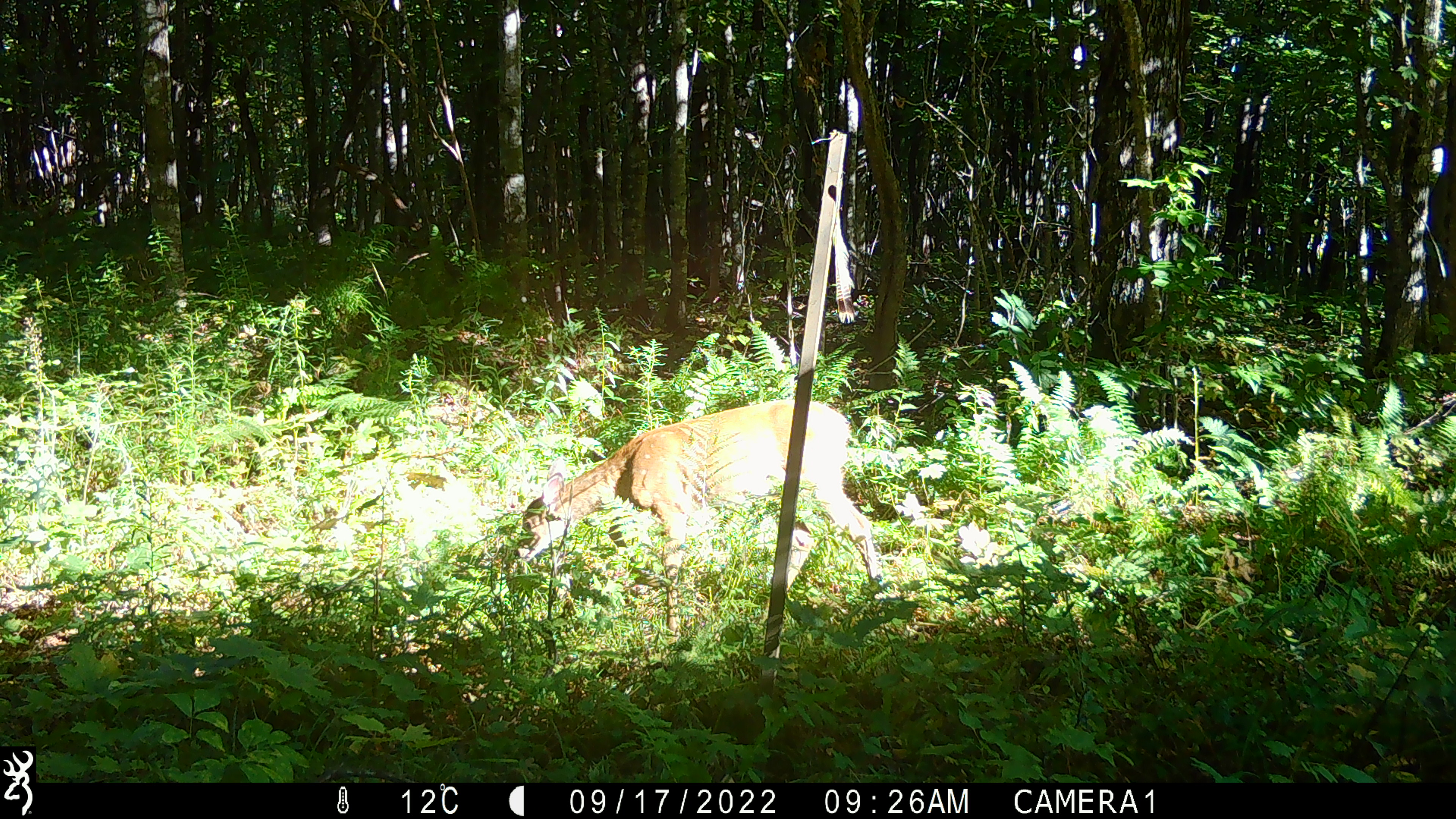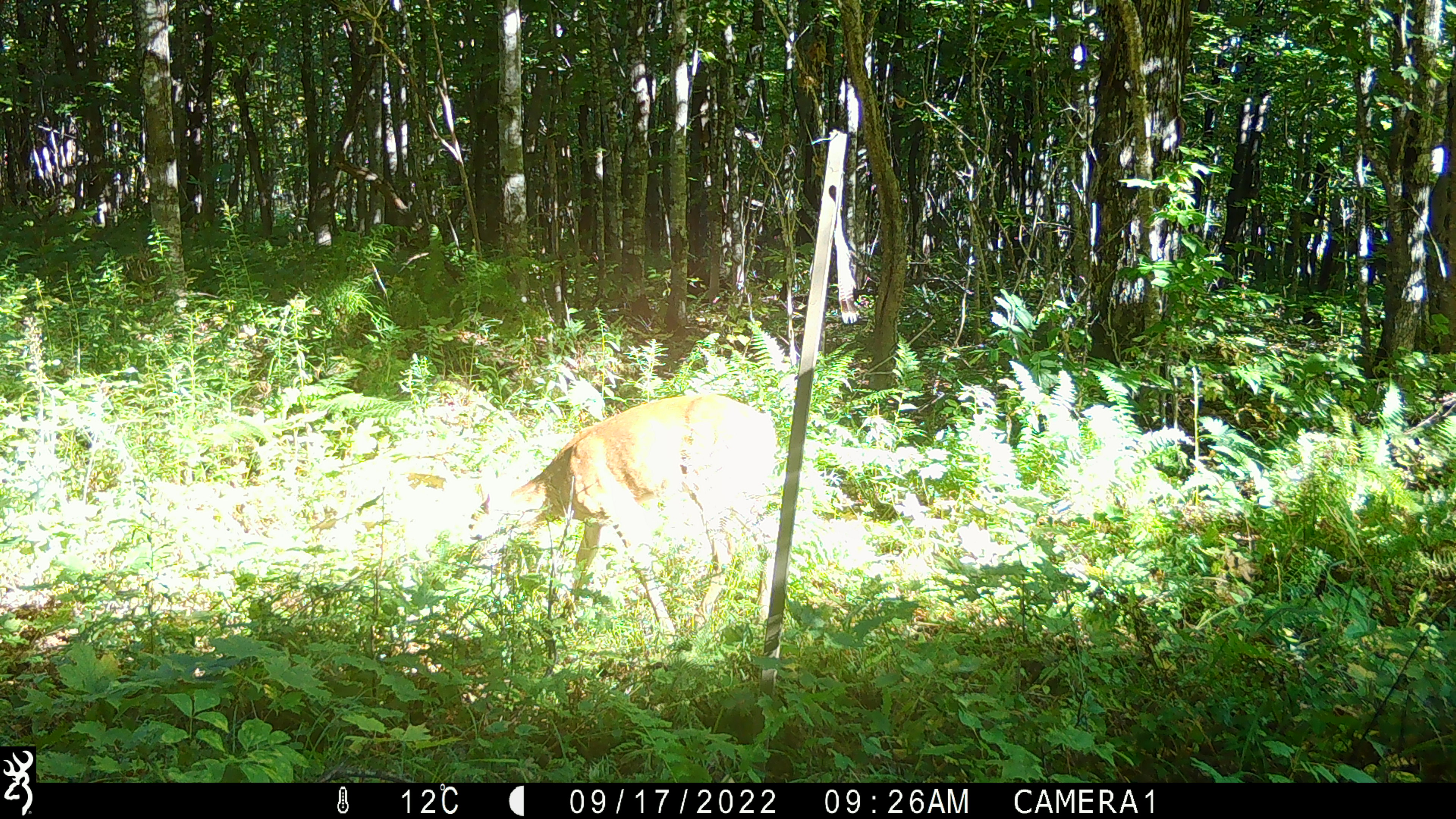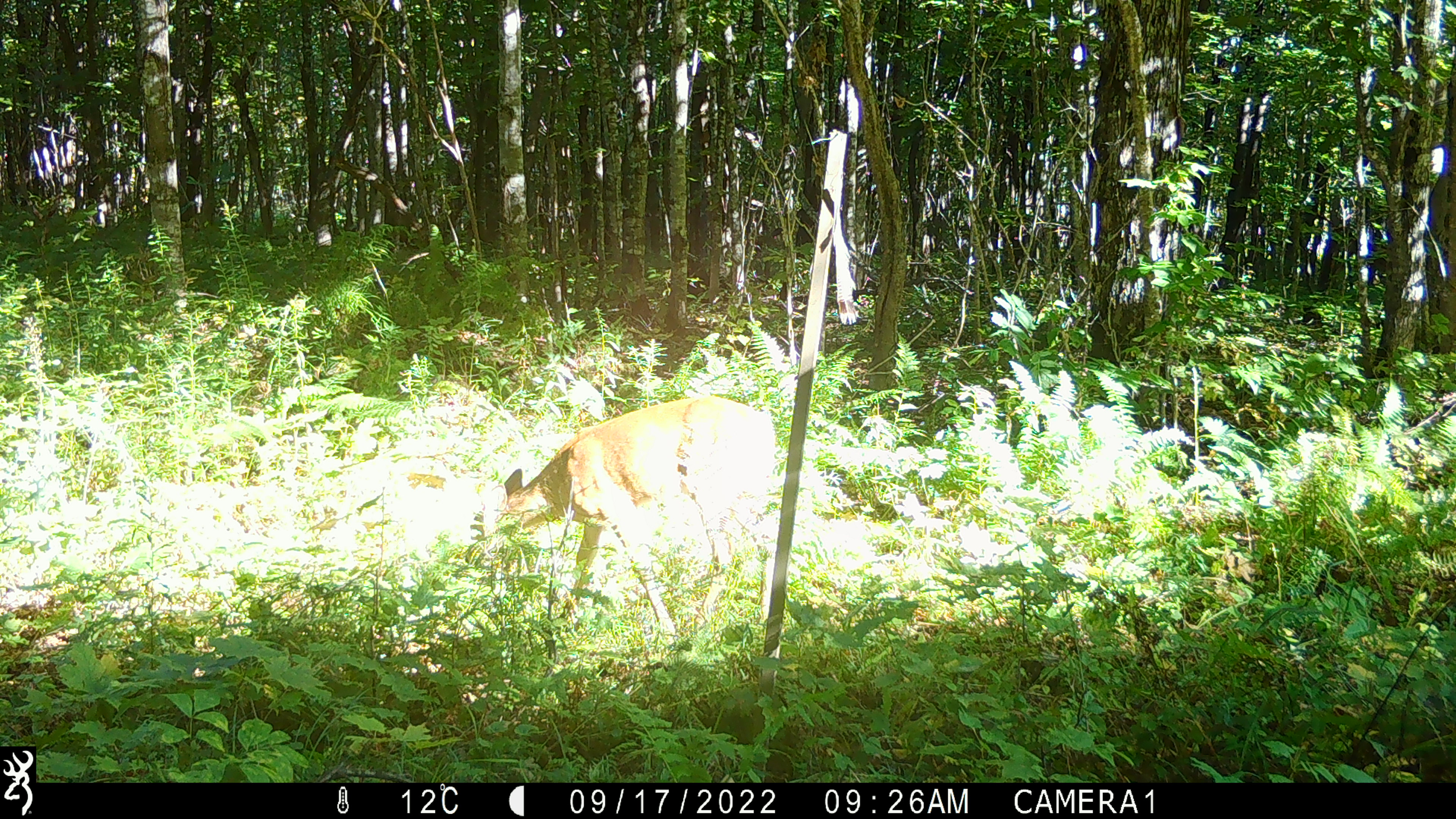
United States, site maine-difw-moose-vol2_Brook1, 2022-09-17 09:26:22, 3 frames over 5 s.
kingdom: Animalia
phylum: Chordata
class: Mammalia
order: Artiodactyla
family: Cervidae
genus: Odocoileus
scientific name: Odocoileus virginianus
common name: white-tailed deer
White-tailed deer (Odocoileus virginianus).